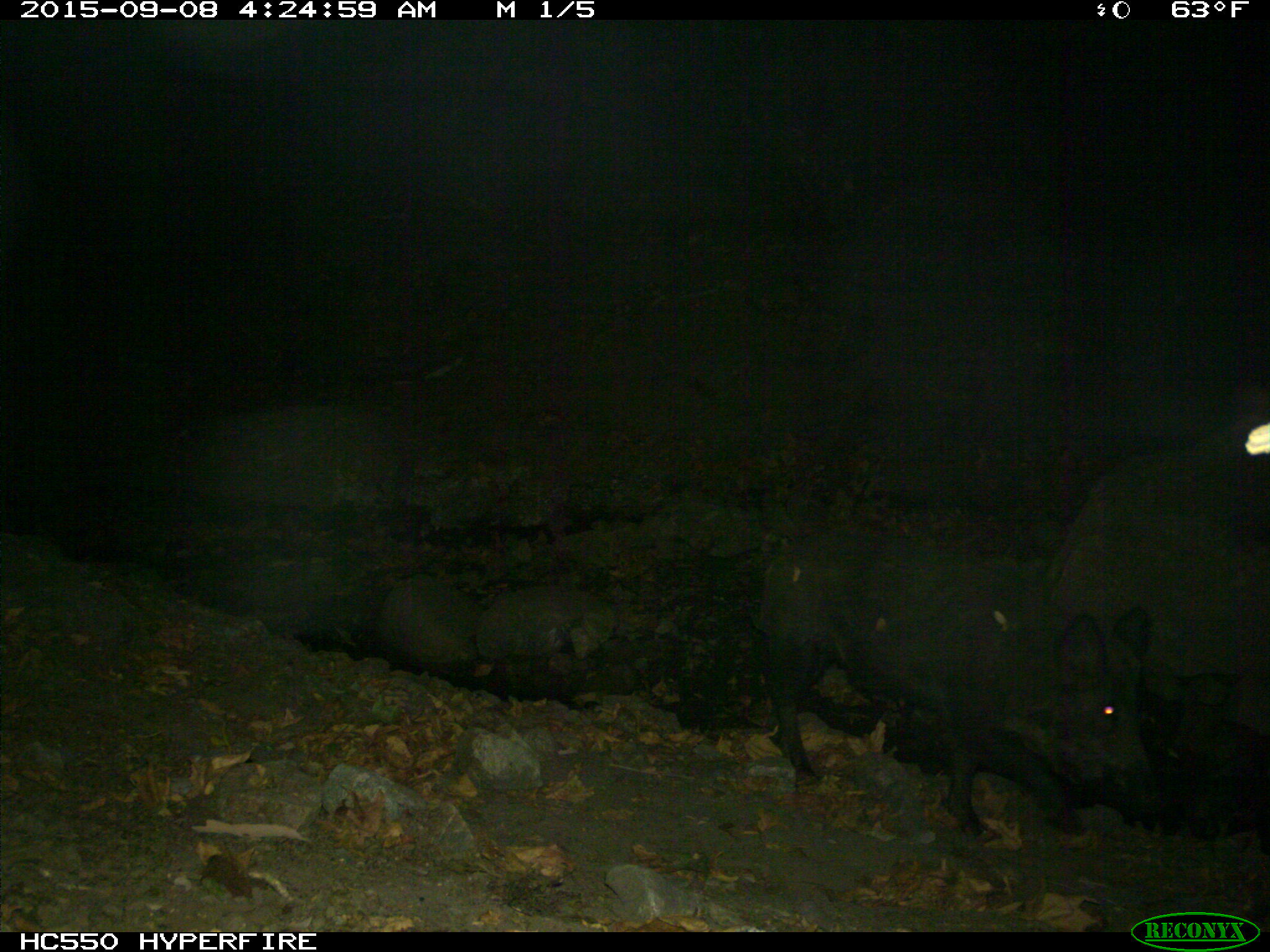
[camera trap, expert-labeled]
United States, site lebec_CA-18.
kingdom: Animalia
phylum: Chordata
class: Mammalia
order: Artiodactyla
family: Suidae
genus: Sus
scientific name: Sus scrofa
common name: wild boar